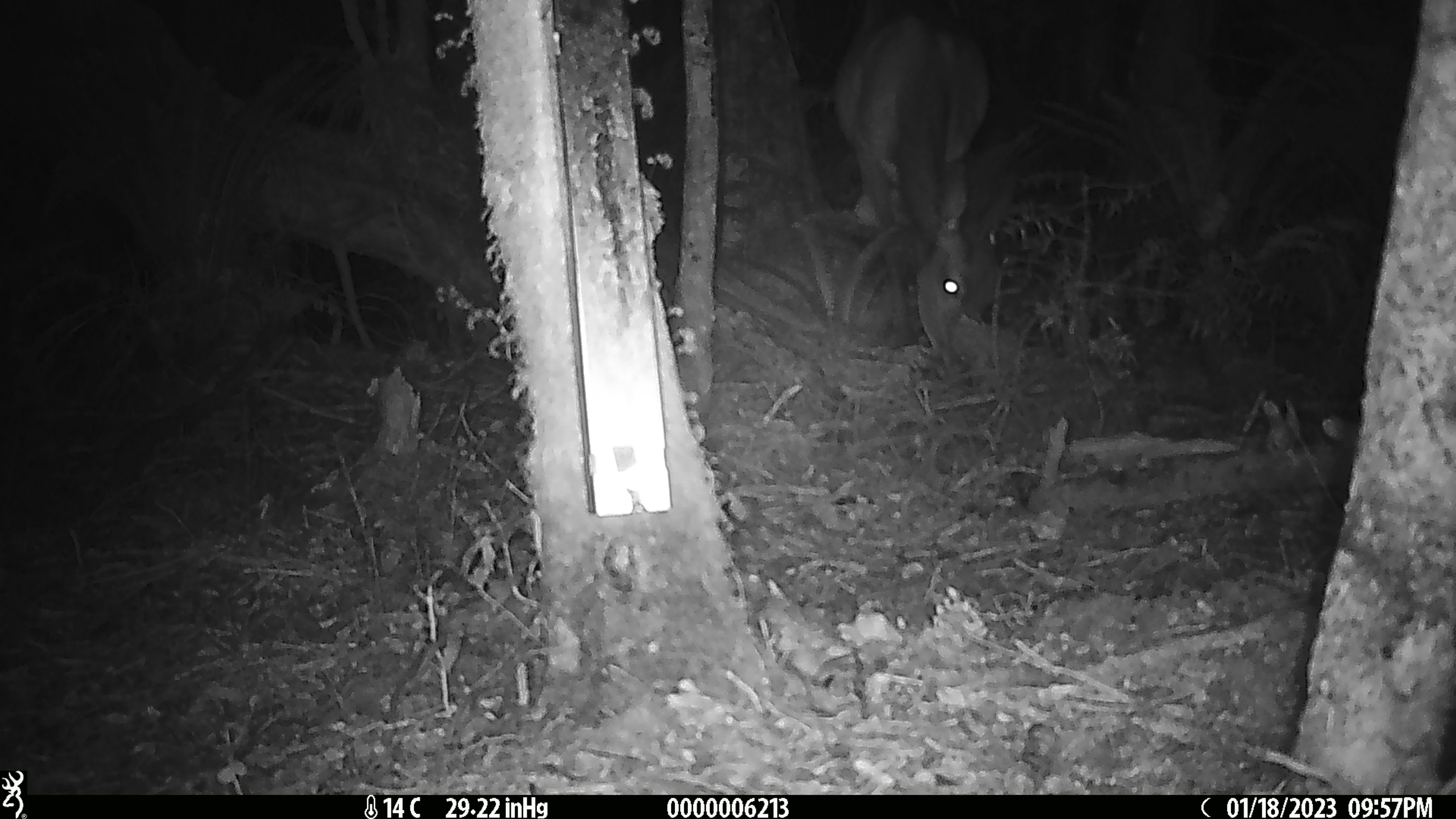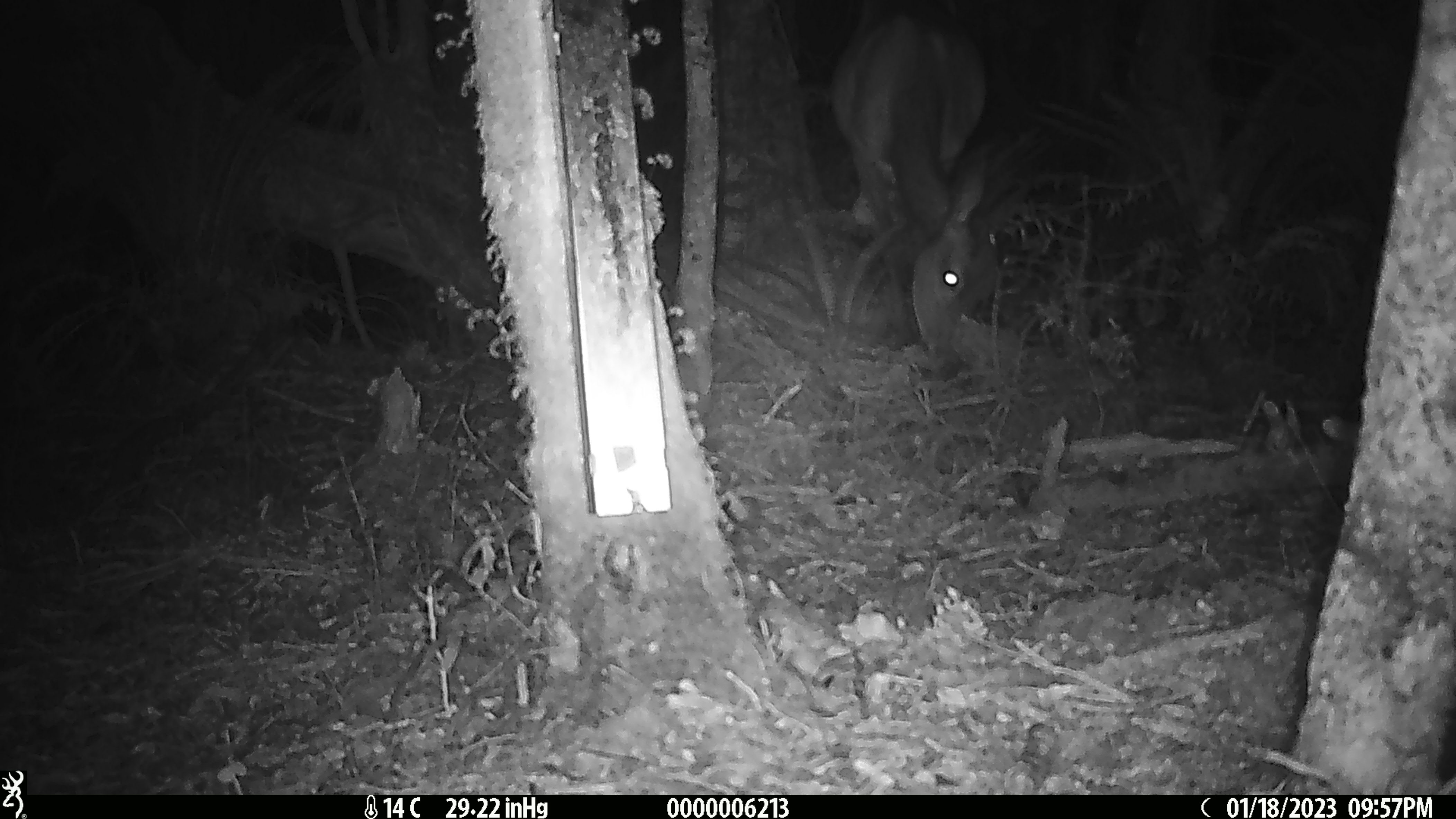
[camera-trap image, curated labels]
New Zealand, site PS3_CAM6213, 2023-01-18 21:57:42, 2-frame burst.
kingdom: Animalia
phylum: Chordata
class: Mammalia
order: Artiodactyla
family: Cervidae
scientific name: Cervidae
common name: deer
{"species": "deer (Cervidae)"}